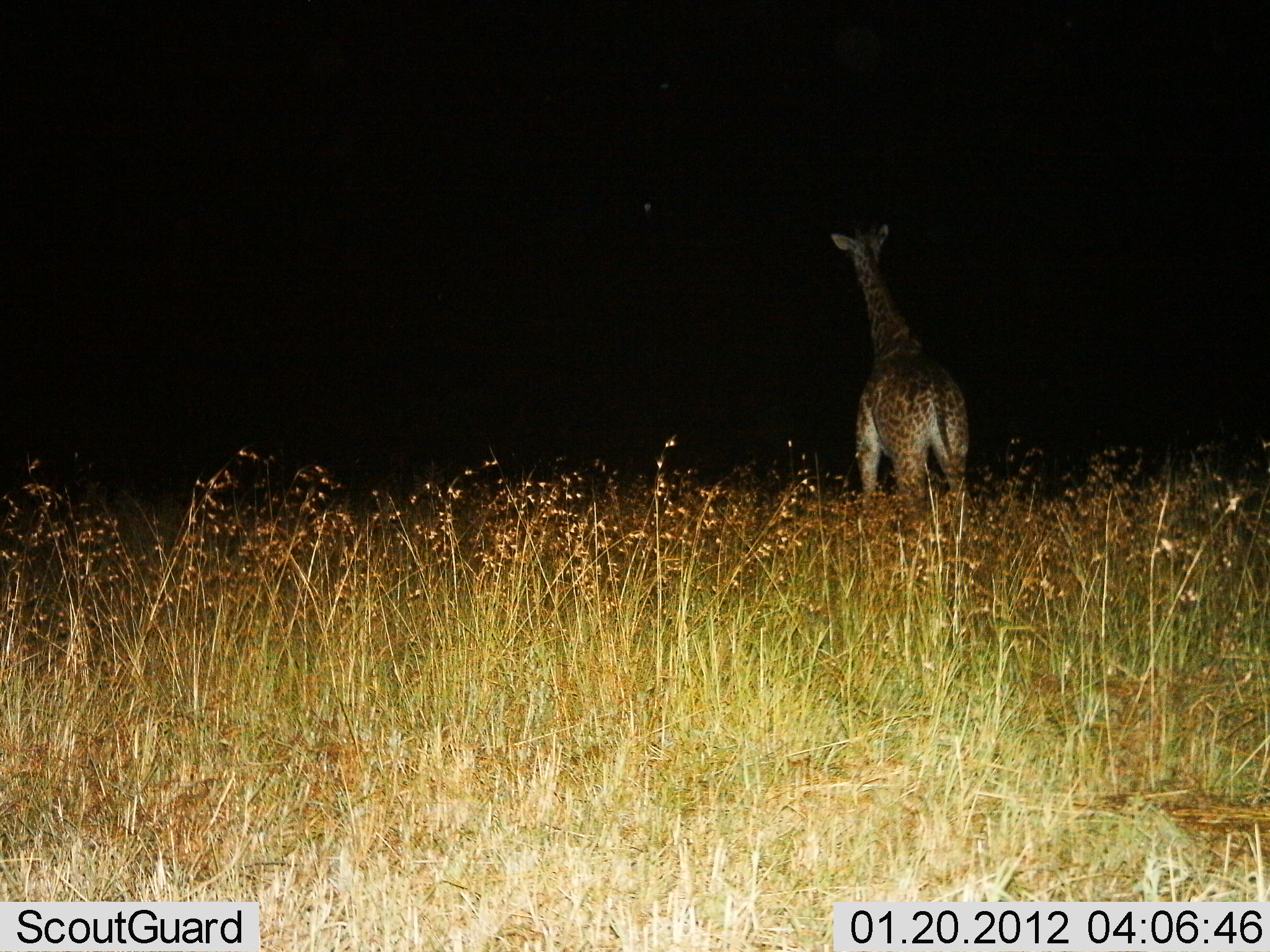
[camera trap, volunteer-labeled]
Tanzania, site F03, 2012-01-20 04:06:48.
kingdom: Animalia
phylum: Chordata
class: Mammalia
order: Artiodactyla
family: Giraffidae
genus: Giraffa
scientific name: Giraffa camelopardalis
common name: giraffe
Giraffe (Giraffa camelopardalis), count 1. Behavior (volunteer vote fractions): standing 94%, resting 0%, moving 6%, interacting 0%. Young present (vote fraction): 6%. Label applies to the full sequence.